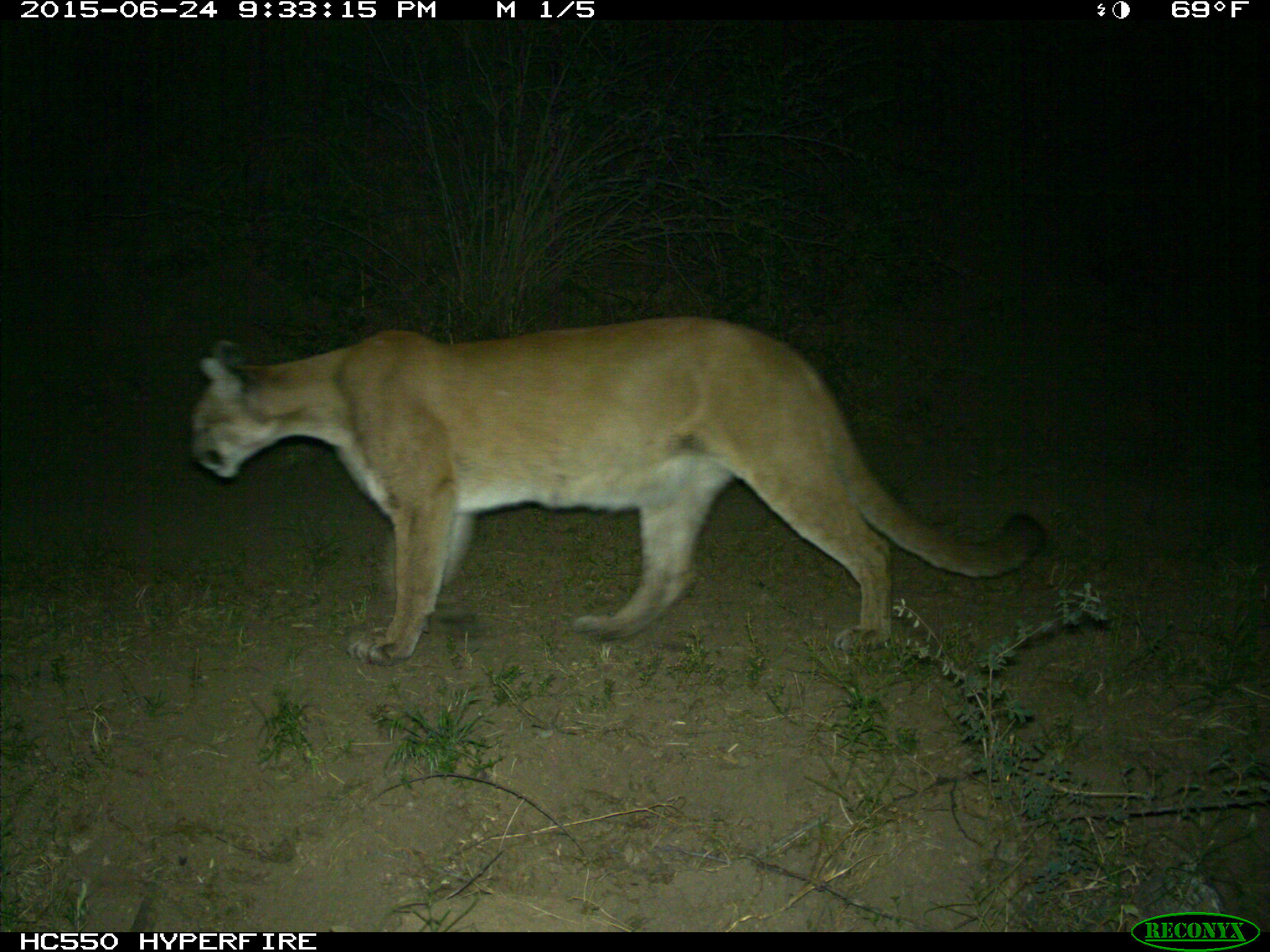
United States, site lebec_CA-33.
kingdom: Animalia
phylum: Chordata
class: Mammalia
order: Carnivora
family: Felidae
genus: Puma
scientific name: Puma concolor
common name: mountain lion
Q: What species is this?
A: Puma concolor (mountain lion).